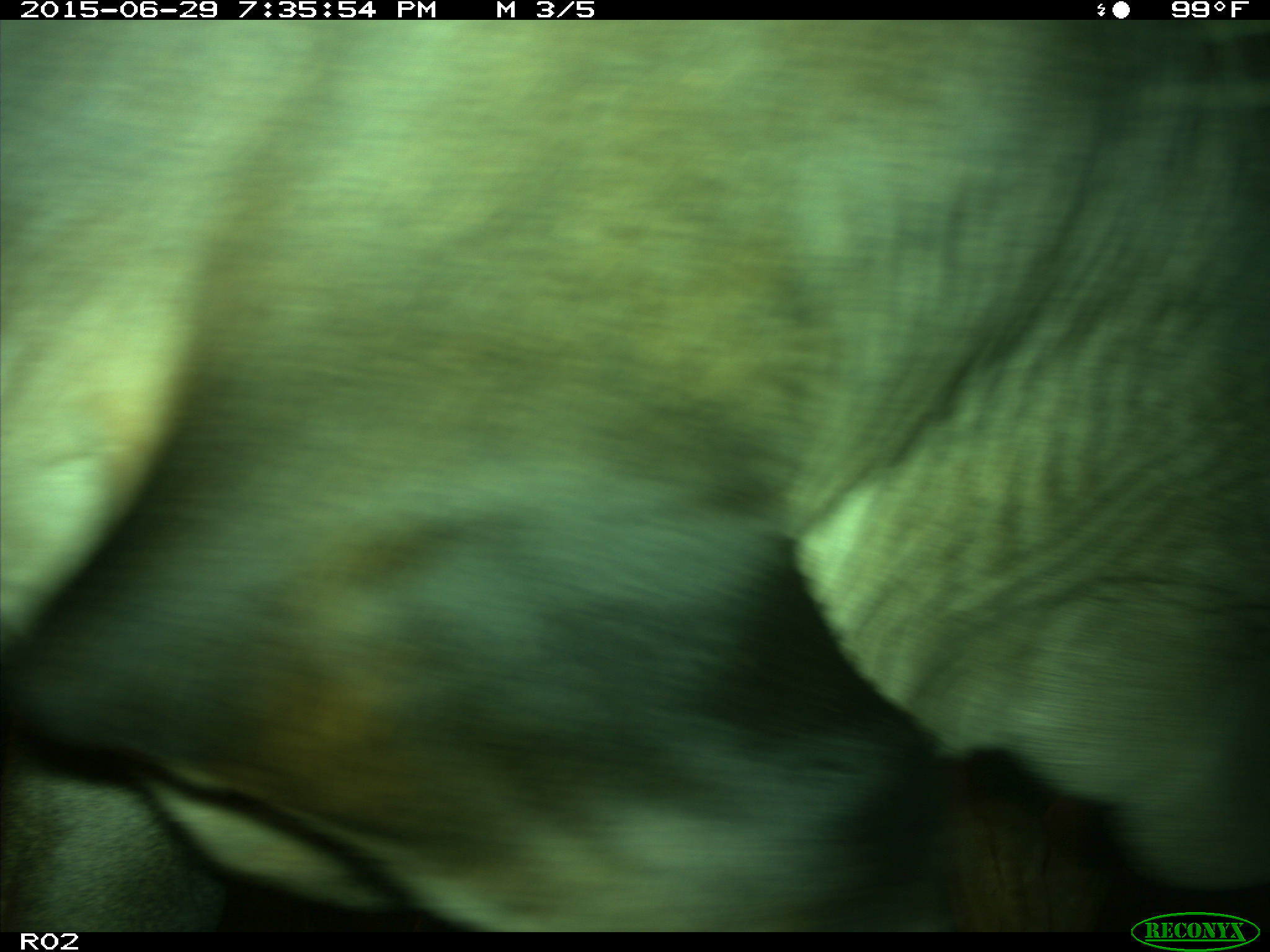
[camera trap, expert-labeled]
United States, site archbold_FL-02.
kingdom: Animalia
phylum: Chordata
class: Mammalia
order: Artiodactyla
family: Bovidae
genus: Bos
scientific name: Bos taurus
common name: domestic cow